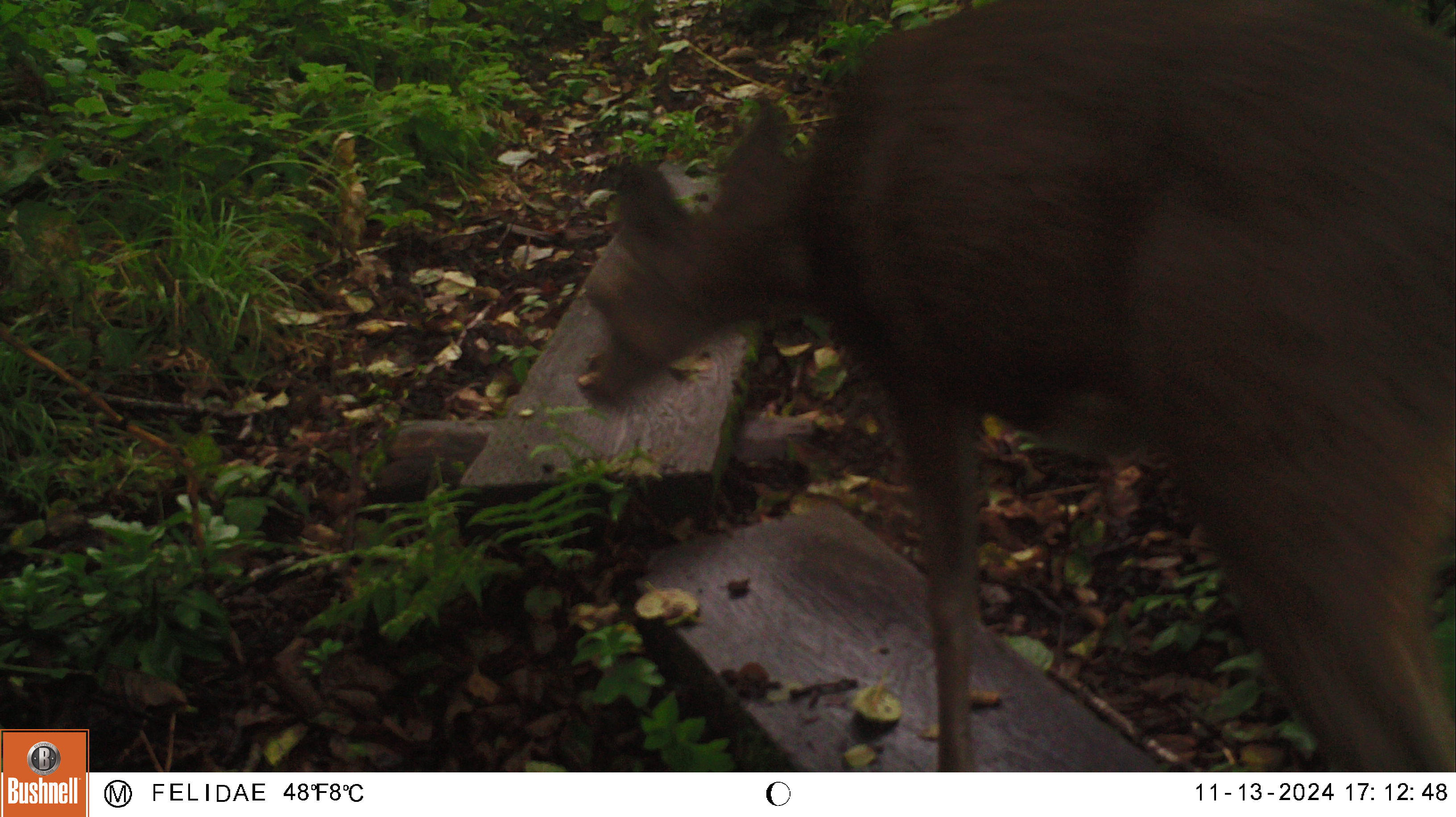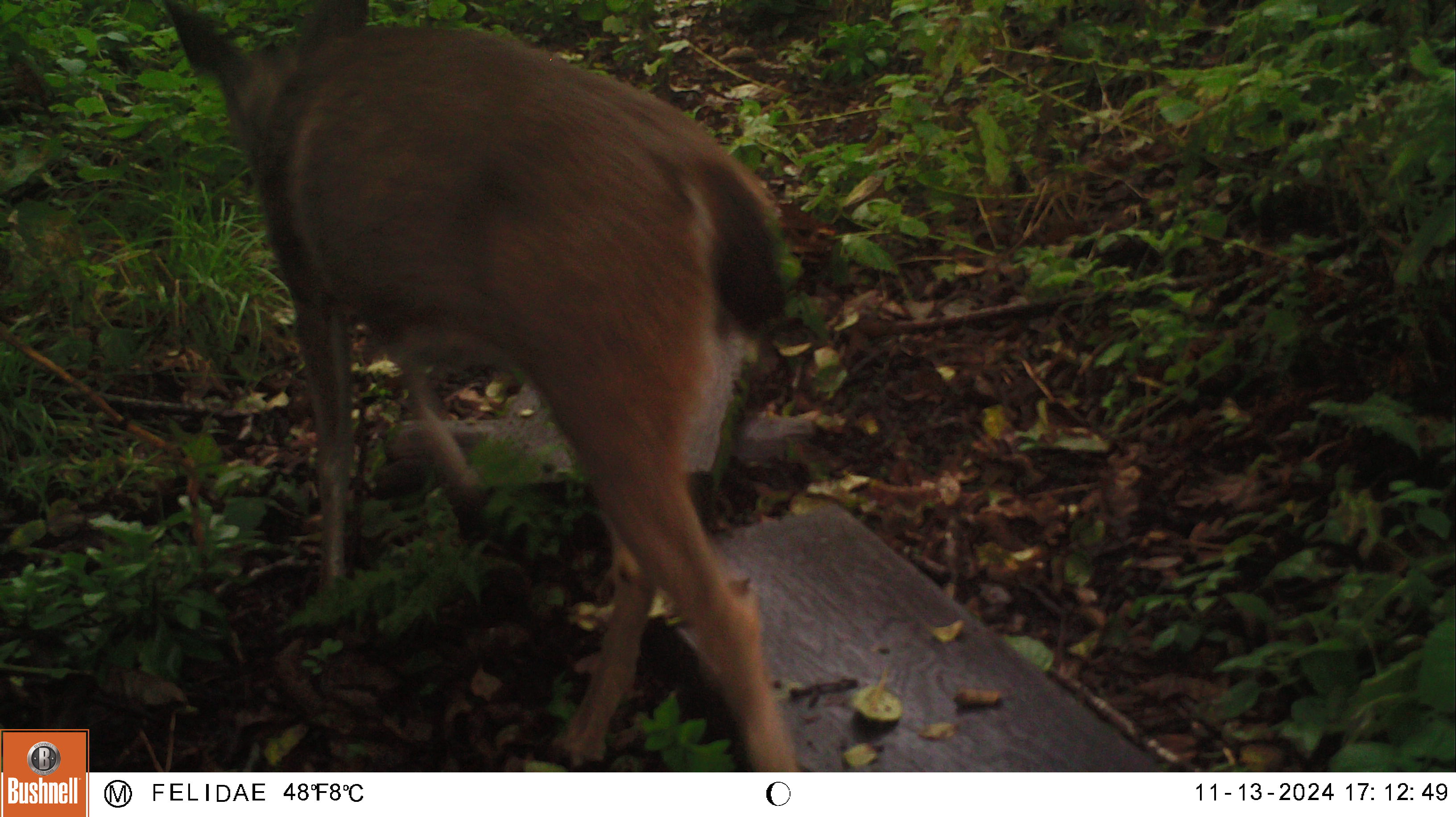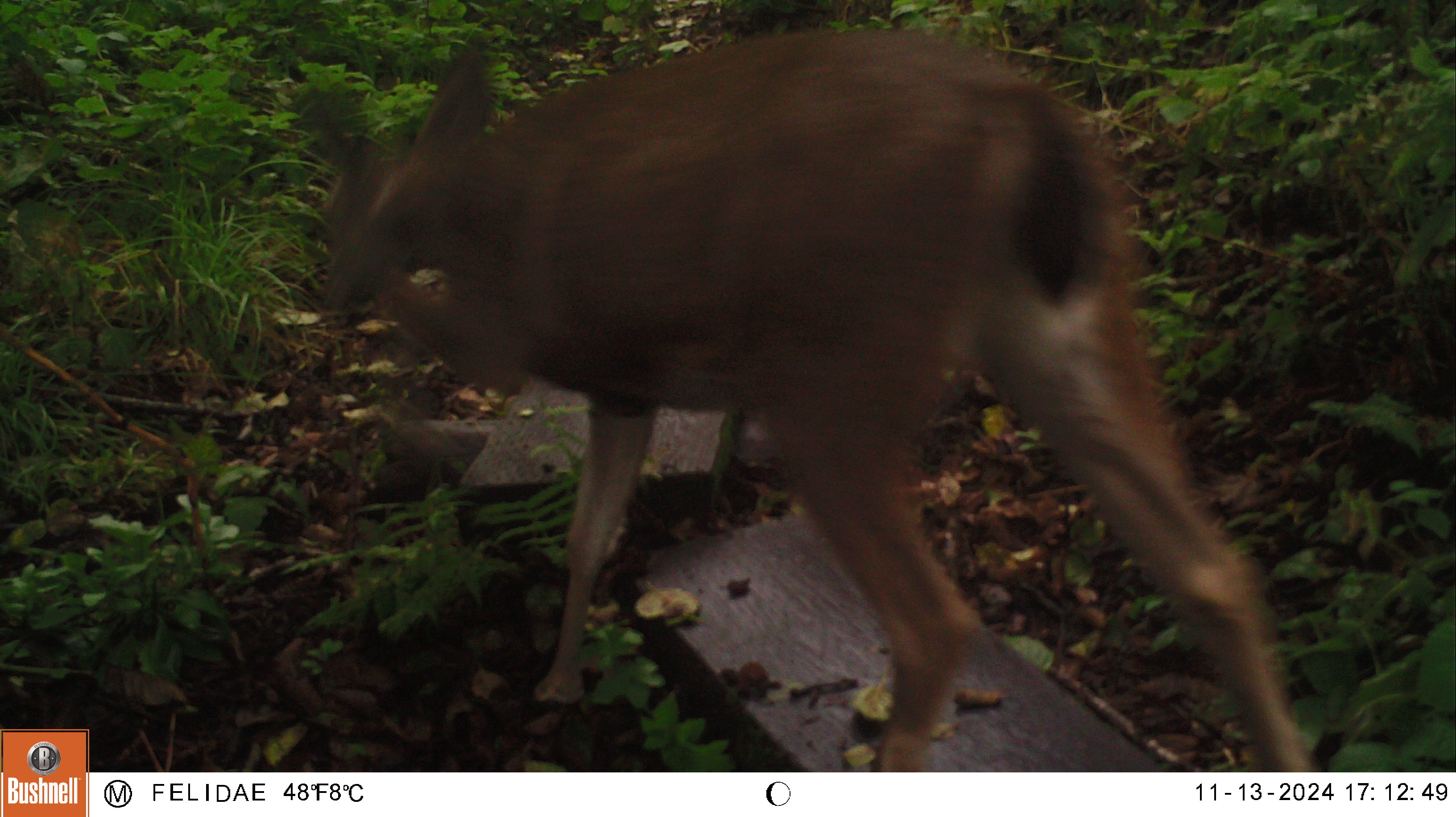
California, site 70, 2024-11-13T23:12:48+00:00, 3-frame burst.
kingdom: Animalia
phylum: Chordata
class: Mammalia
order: Artiodactyla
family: Cervidae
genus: Odocoileus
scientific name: Odocoileus hemionus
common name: mule deer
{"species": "mule deer (Odocoileus hemionus)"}